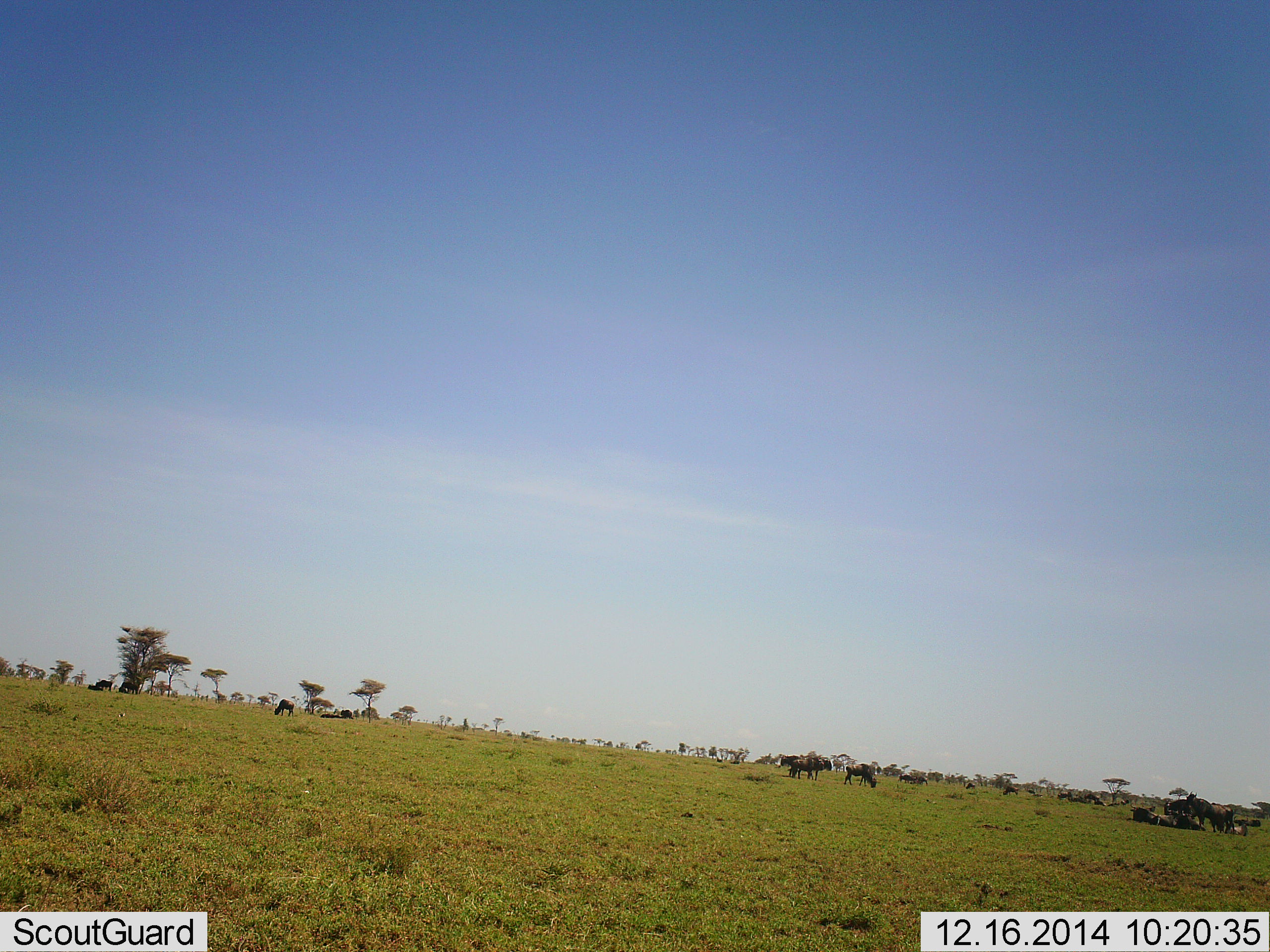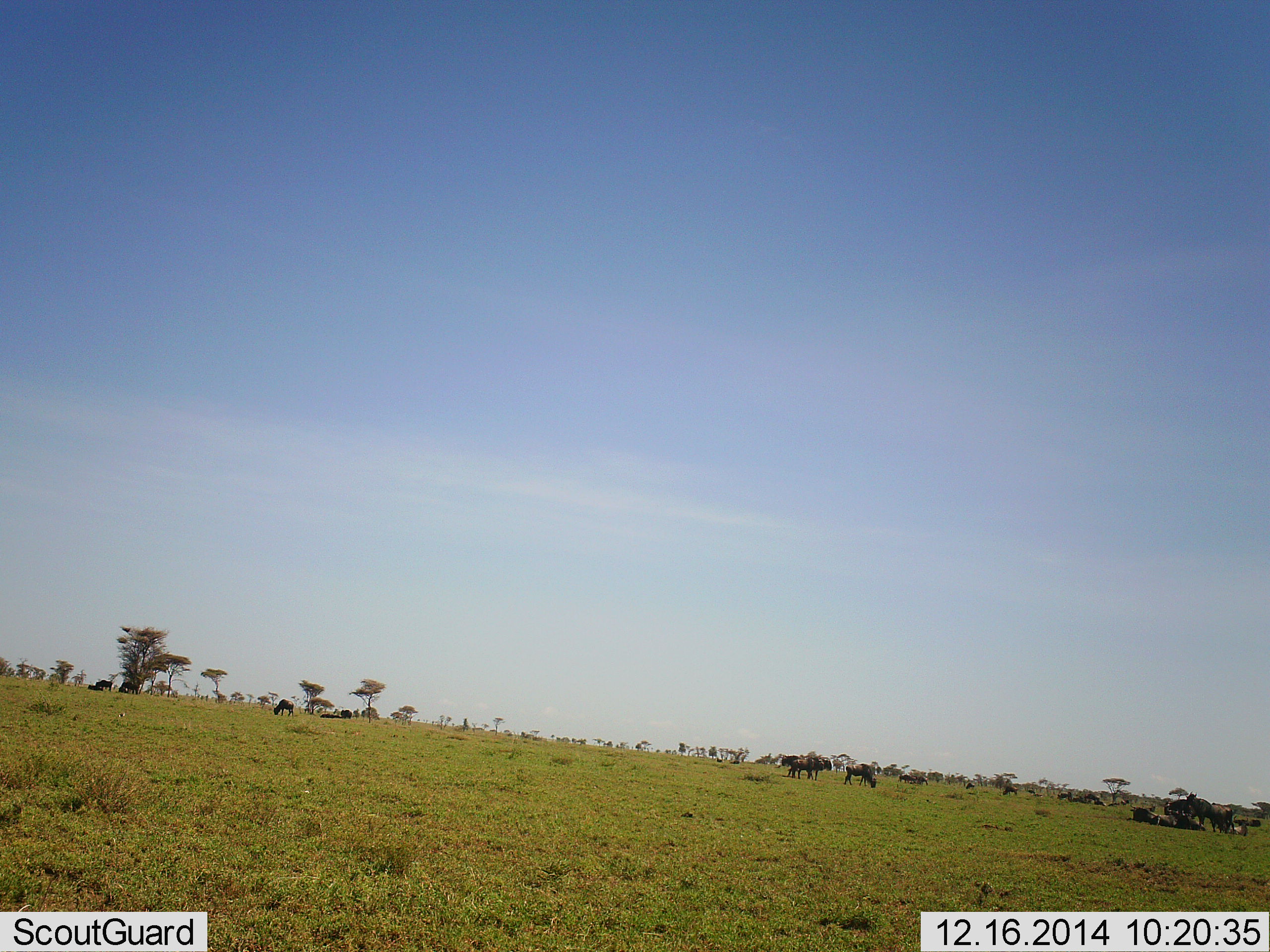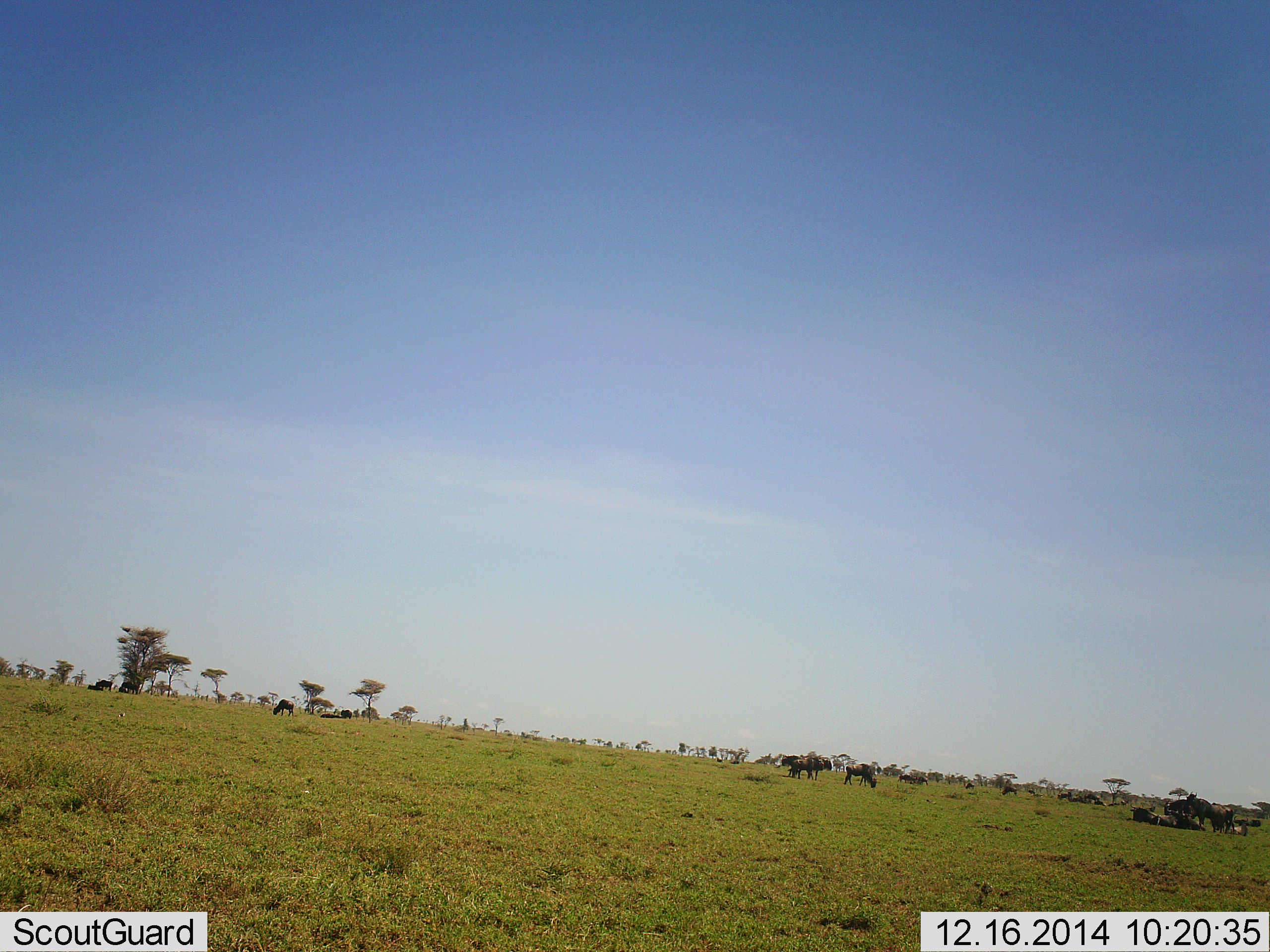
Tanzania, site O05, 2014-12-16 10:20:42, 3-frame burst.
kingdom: Animalia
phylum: Chordata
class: Mammalia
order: Artiodactyla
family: Bovidae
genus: Connochaetes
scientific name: Connochaetes taurinus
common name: blue wildebeest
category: wildebeest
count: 11-50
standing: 70%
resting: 80%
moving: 0%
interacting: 0%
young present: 0%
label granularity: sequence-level